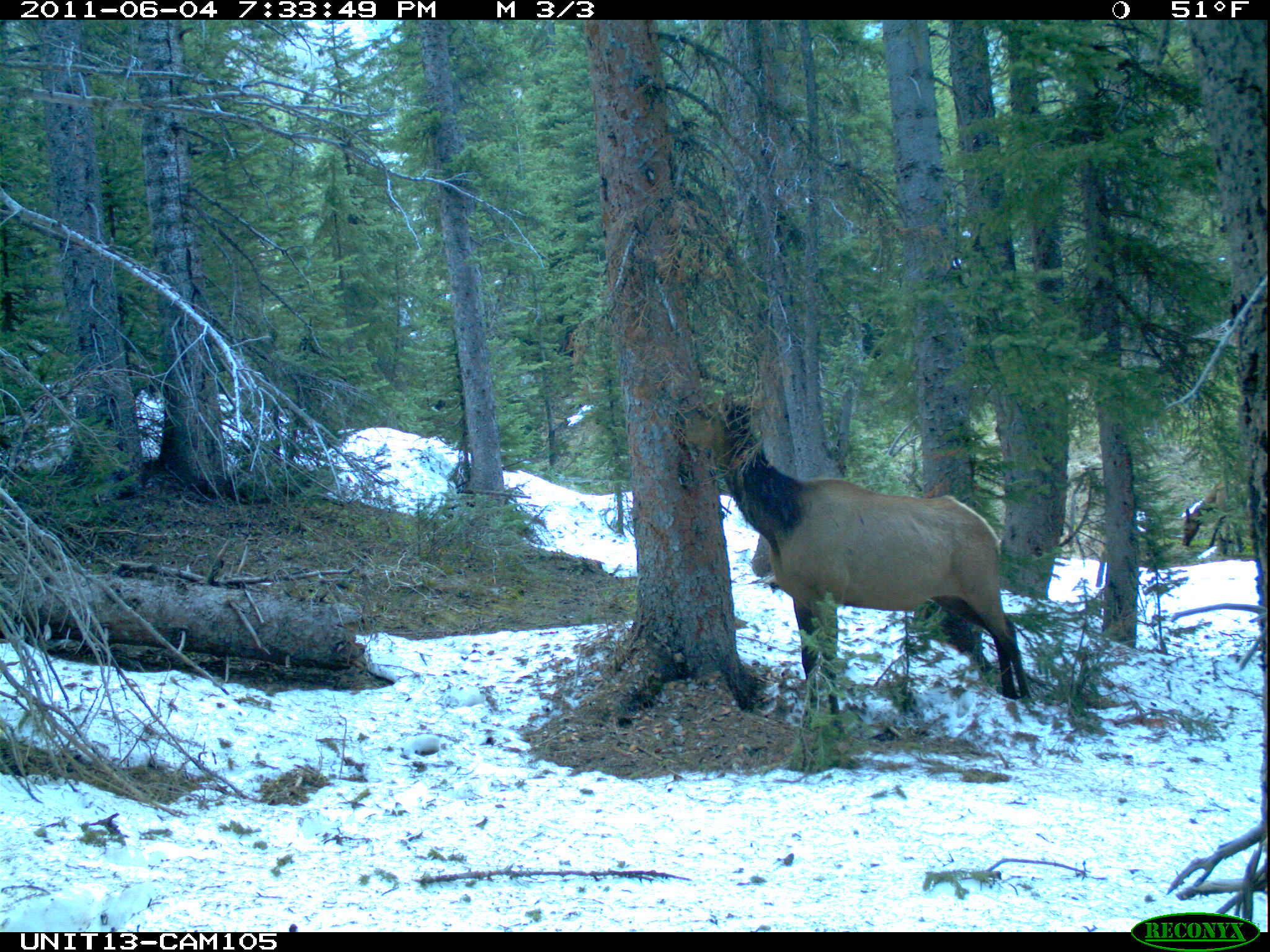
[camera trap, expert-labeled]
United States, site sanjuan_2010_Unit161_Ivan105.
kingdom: Animalia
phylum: Chordata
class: Mammalia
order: Artiodactyla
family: Cervidae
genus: Cervus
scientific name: Cervus elaphus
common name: red deer